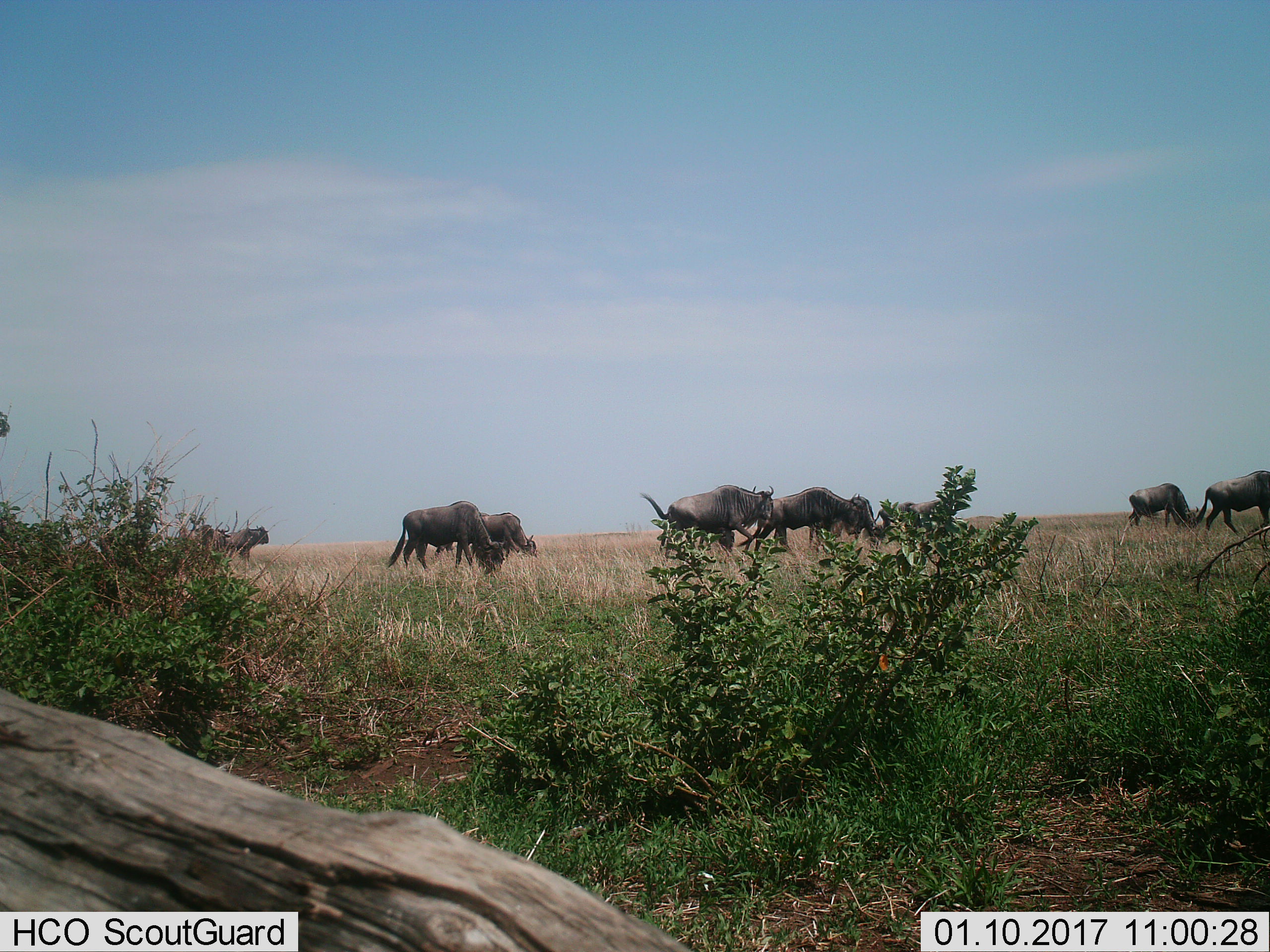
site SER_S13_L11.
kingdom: Animalia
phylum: Chordata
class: Mammalia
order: Artiodactyla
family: Bovidae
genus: Connochaetes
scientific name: Connochaetes taurinus taurinus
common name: blue wildebeest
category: wildebeestblue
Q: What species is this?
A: Wildebeestblue (blue wildebeest) (Connochaetes taurinus taurinus).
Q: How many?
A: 9.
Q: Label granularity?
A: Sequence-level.